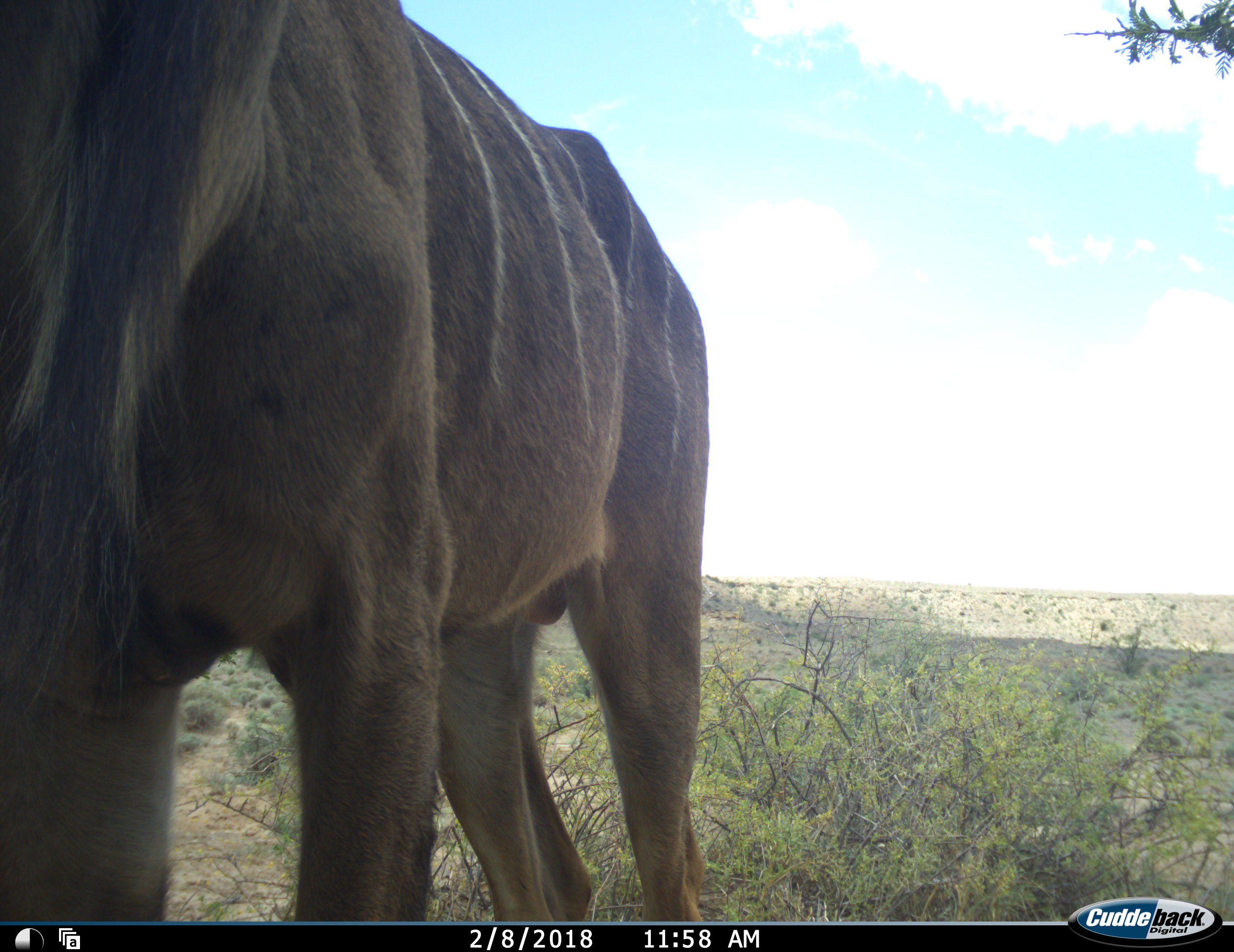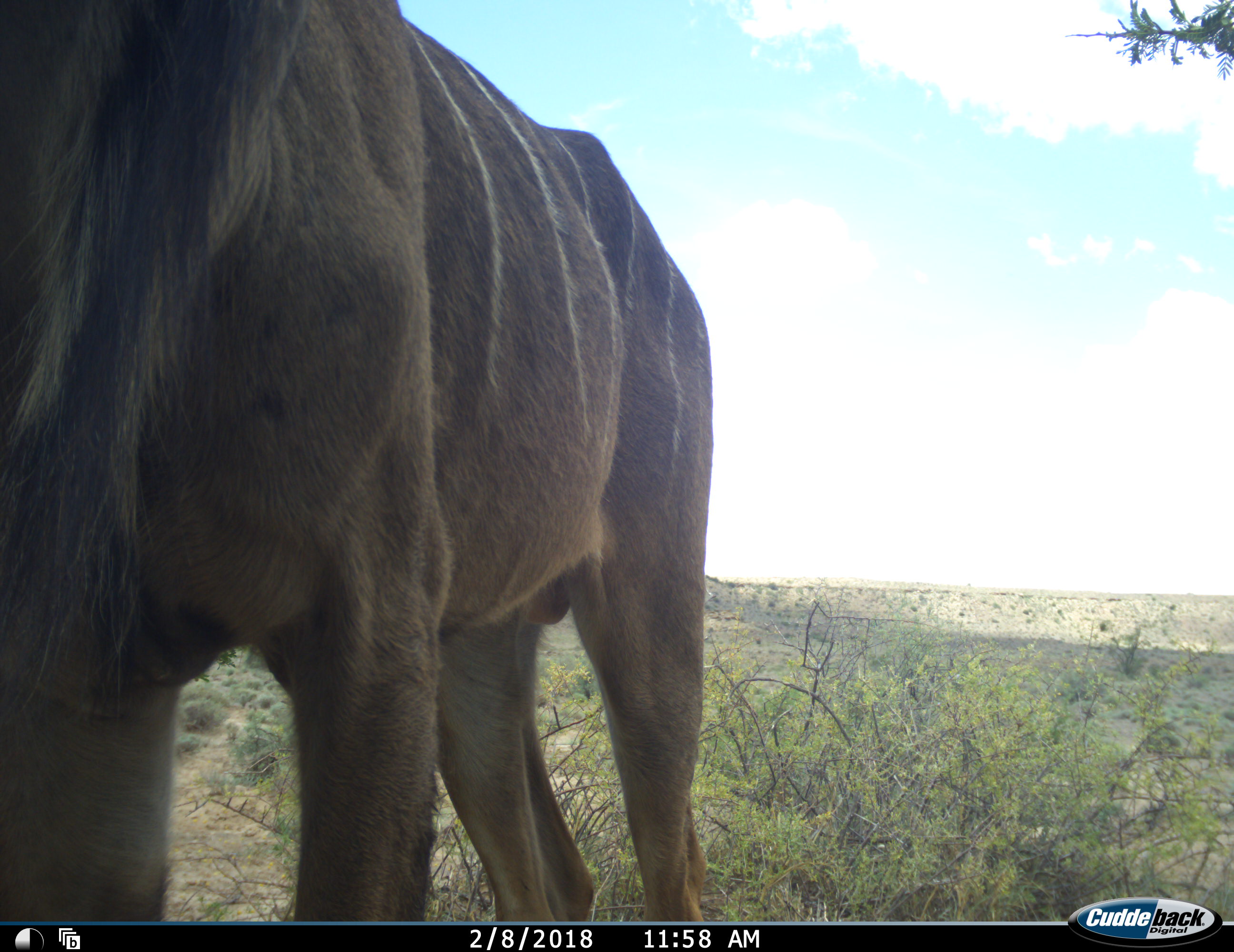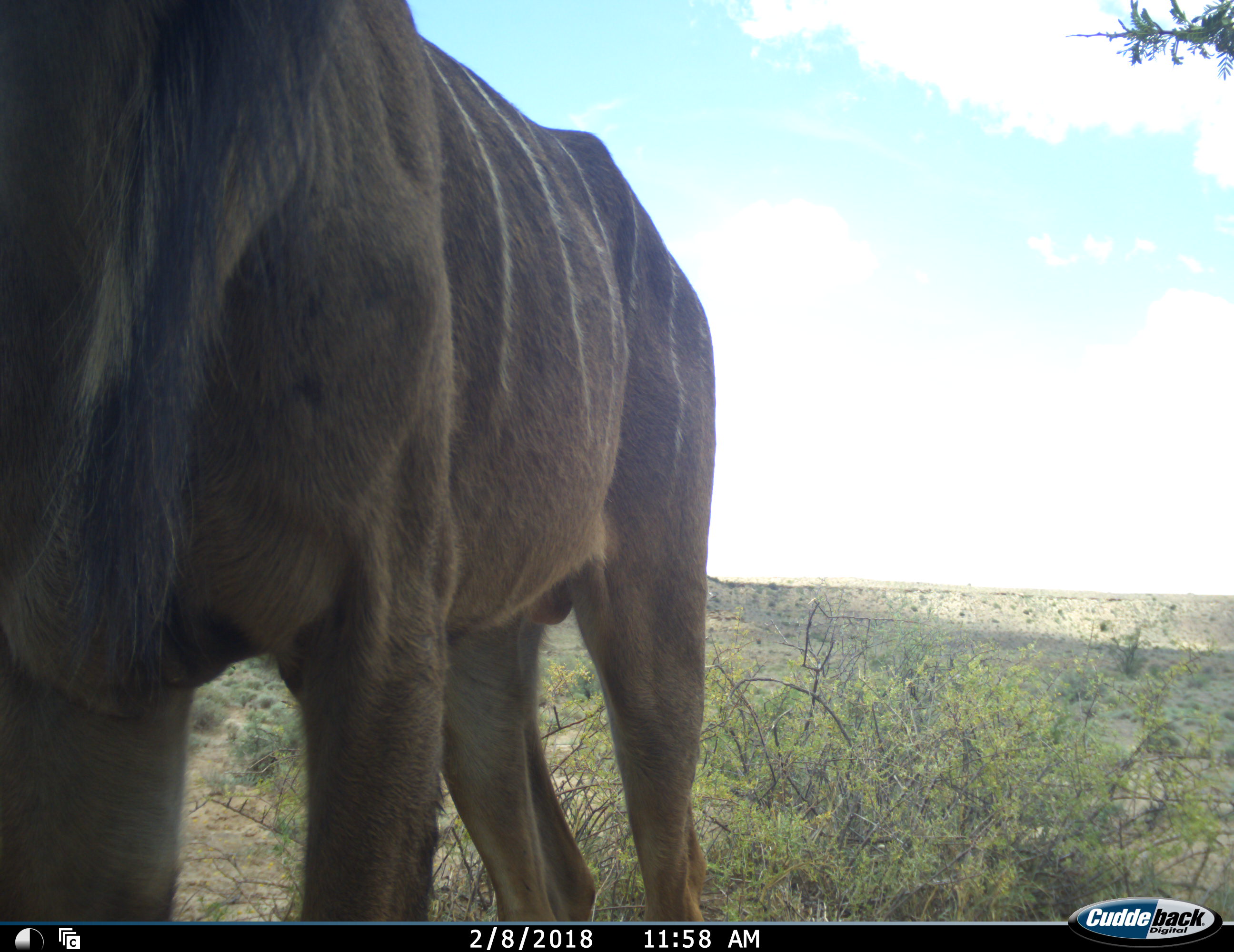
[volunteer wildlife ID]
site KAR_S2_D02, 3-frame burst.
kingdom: Animalia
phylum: Chordata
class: Mammalia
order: Artiodactyla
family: Bovidae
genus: Tragelaphus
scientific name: Tragelaphus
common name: kudu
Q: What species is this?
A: Kudu (Tragelaphus).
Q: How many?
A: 1.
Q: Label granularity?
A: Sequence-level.